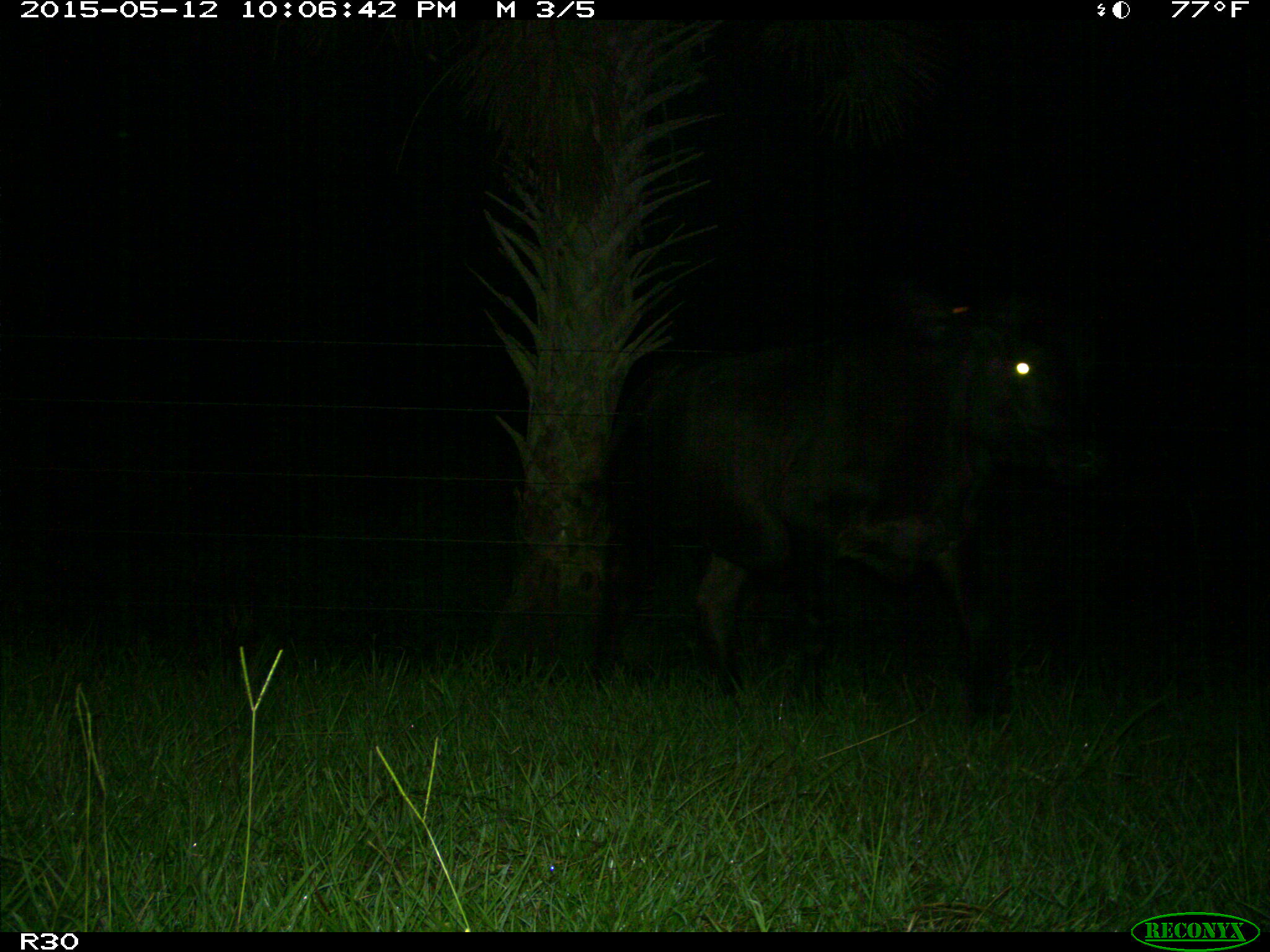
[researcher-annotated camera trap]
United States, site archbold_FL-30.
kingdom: Animalia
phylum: Chordata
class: Mammalia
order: Artiodactyla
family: Bovidae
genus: Bos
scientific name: Bos taurus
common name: domestic cow